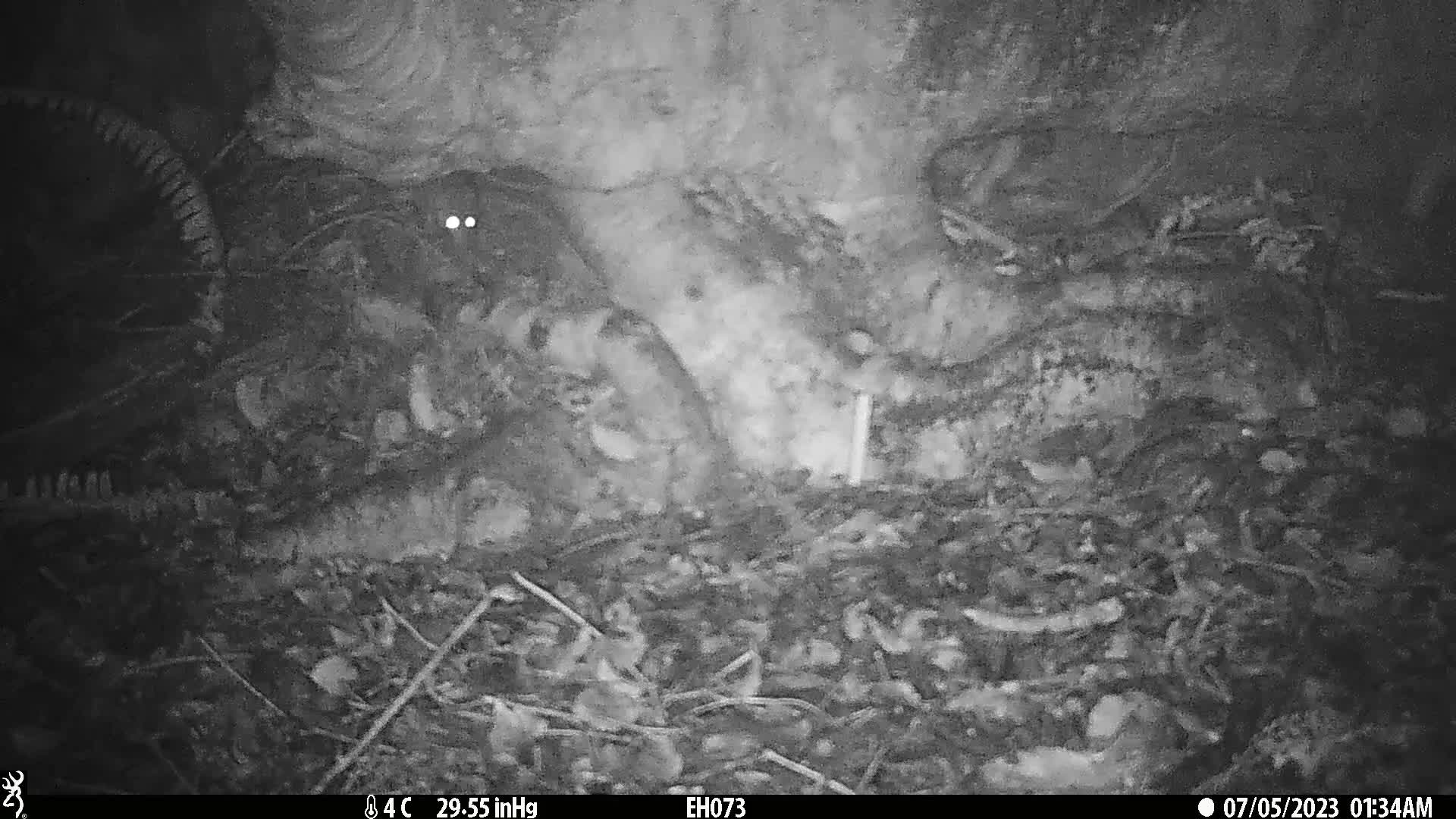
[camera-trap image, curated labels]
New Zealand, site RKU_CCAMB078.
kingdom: Animalia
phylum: Chordata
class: Mammalia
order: Rodentia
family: Muridae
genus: Rattus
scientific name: Rattus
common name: rat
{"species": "rat (Rattus)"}